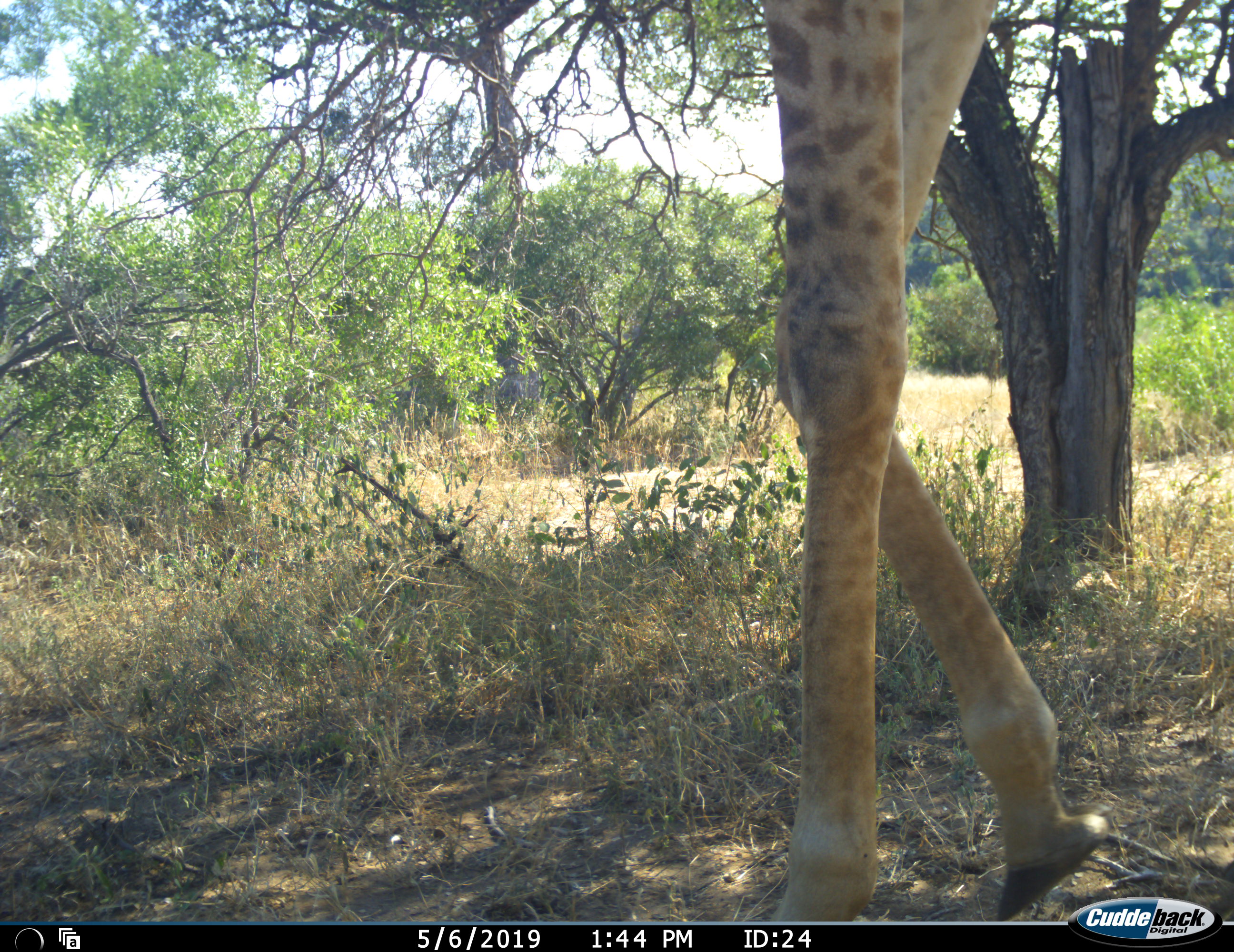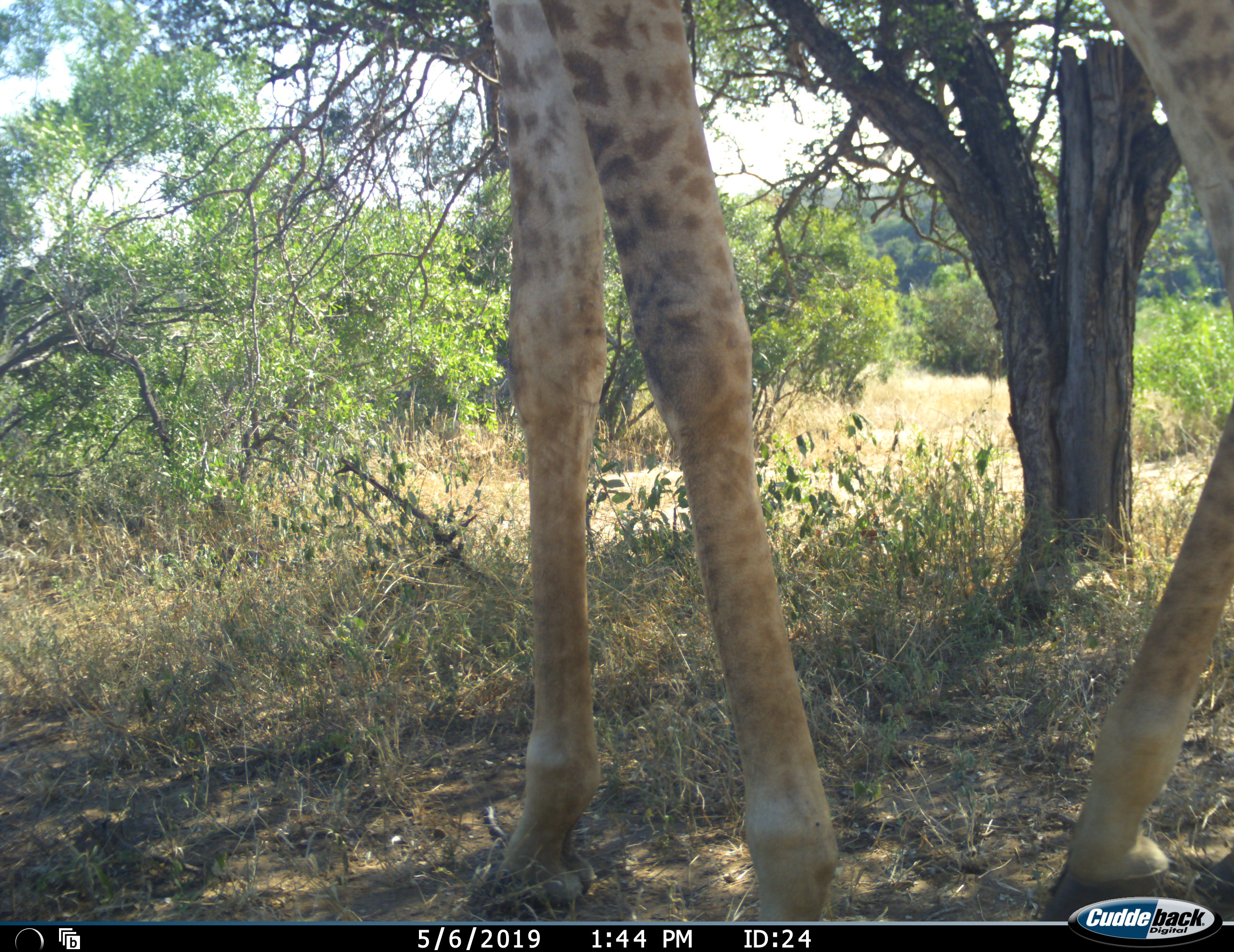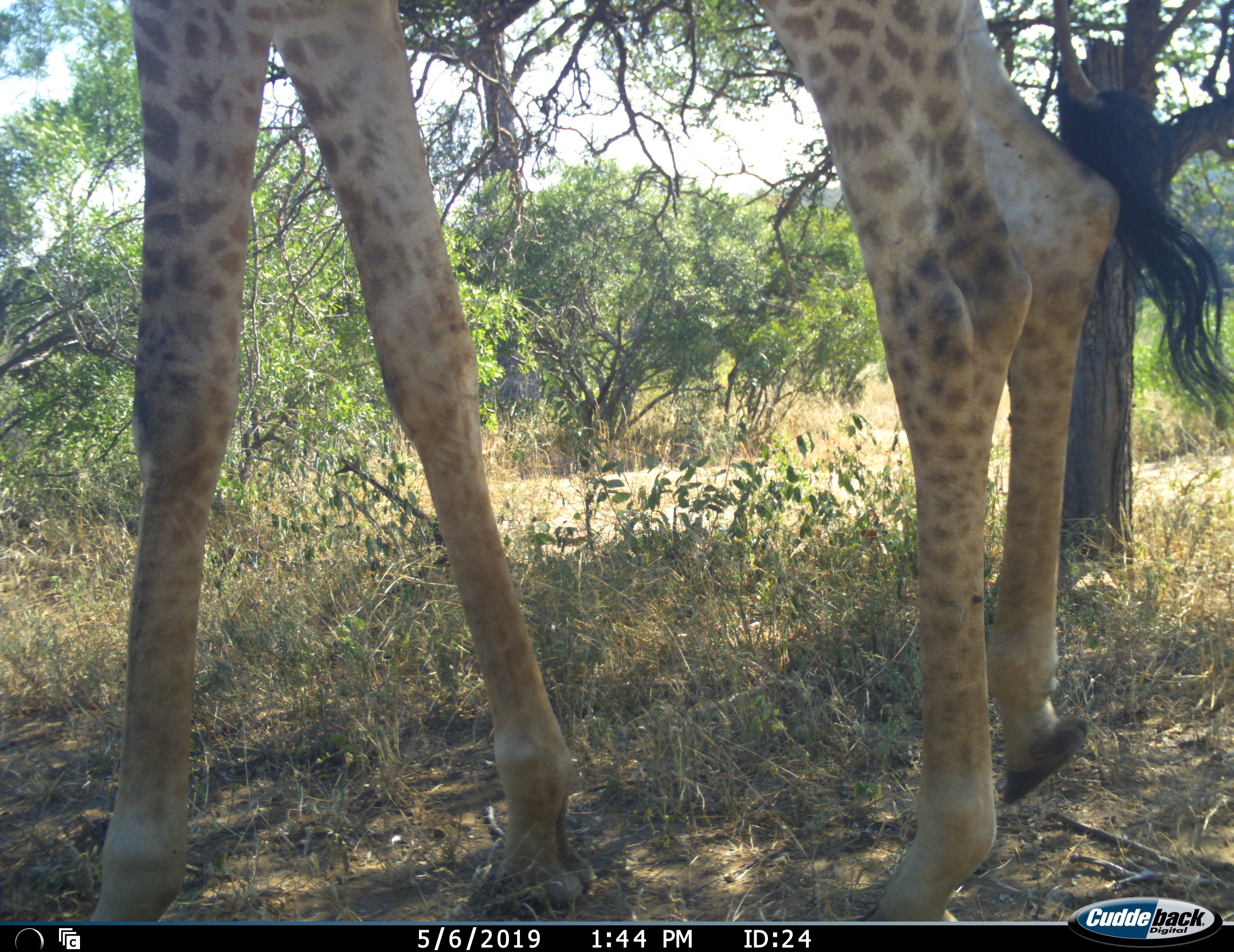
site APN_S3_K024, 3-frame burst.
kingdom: Animalia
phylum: Chordata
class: Mammalia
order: Artiodactyla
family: Giraffidae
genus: Giraffa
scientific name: Giraffa camelopardalis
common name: giraffe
Giraffe (Giraffa camelopardalis), count 1. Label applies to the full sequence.